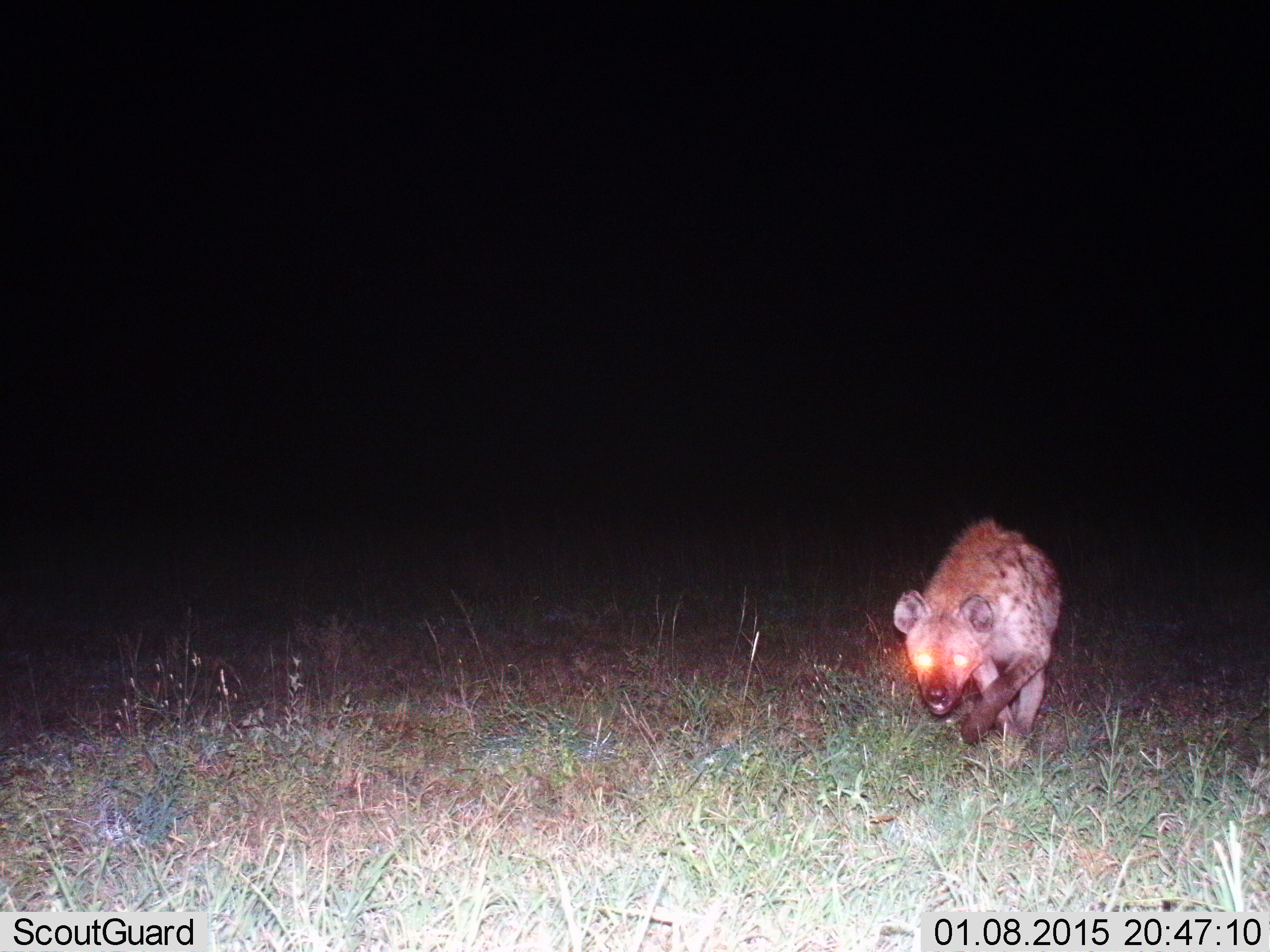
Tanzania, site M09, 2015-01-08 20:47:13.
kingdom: Animalia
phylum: Chordata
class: Mammalia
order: Carnivora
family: Hyaenidae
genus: Crocuta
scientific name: Crocuta crocuta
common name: spotted hyena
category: hyenaspotted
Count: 1.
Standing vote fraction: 10%.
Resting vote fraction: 0%.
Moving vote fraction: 90%.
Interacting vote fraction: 0%.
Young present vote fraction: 0%.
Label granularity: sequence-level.